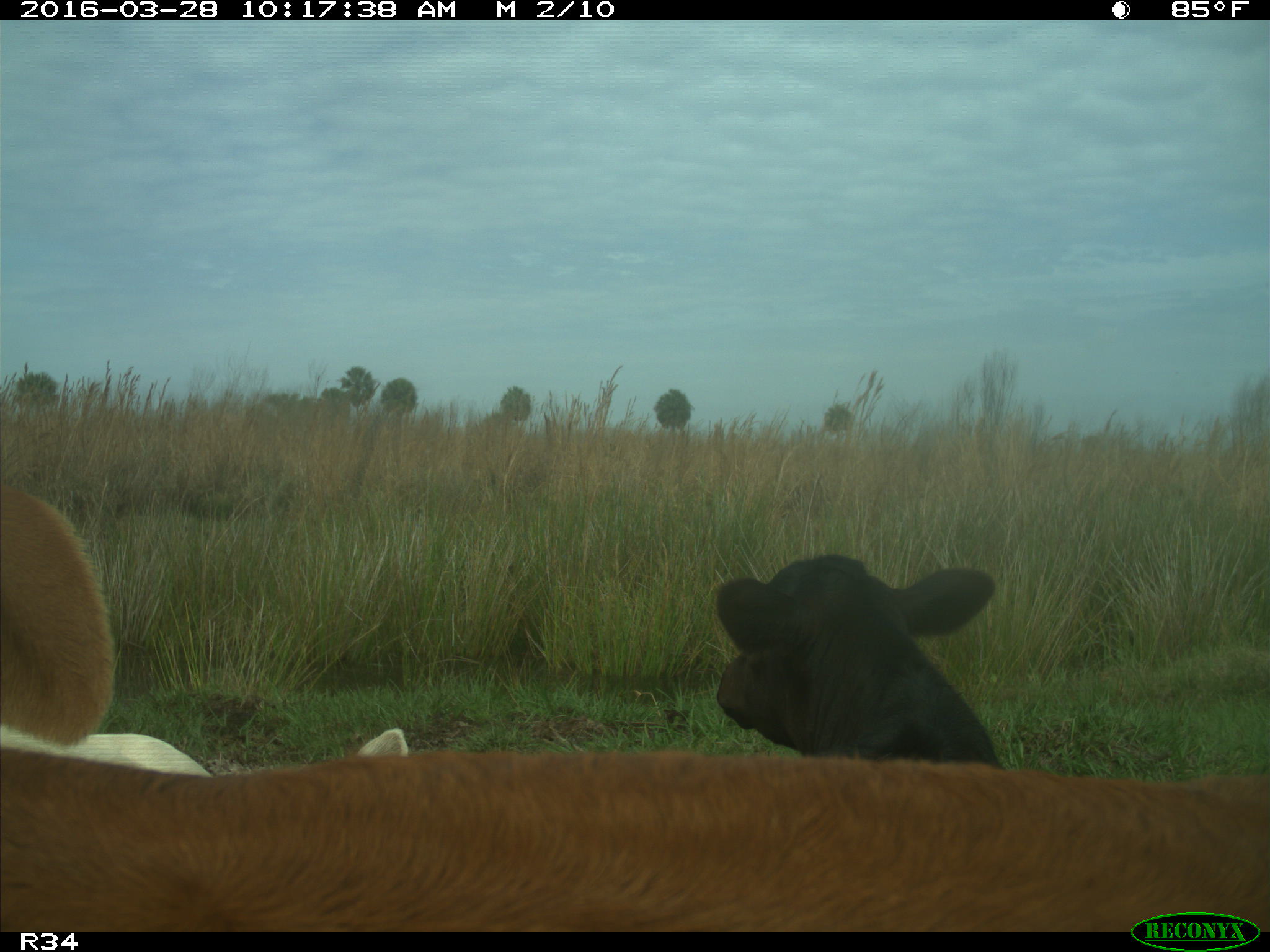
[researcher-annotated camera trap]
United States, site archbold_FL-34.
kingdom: Animalia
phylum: Chordata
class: Mammalia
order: Artiodactyla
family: Bovidae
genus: Bos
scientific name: Bos taurus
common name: domestic cow